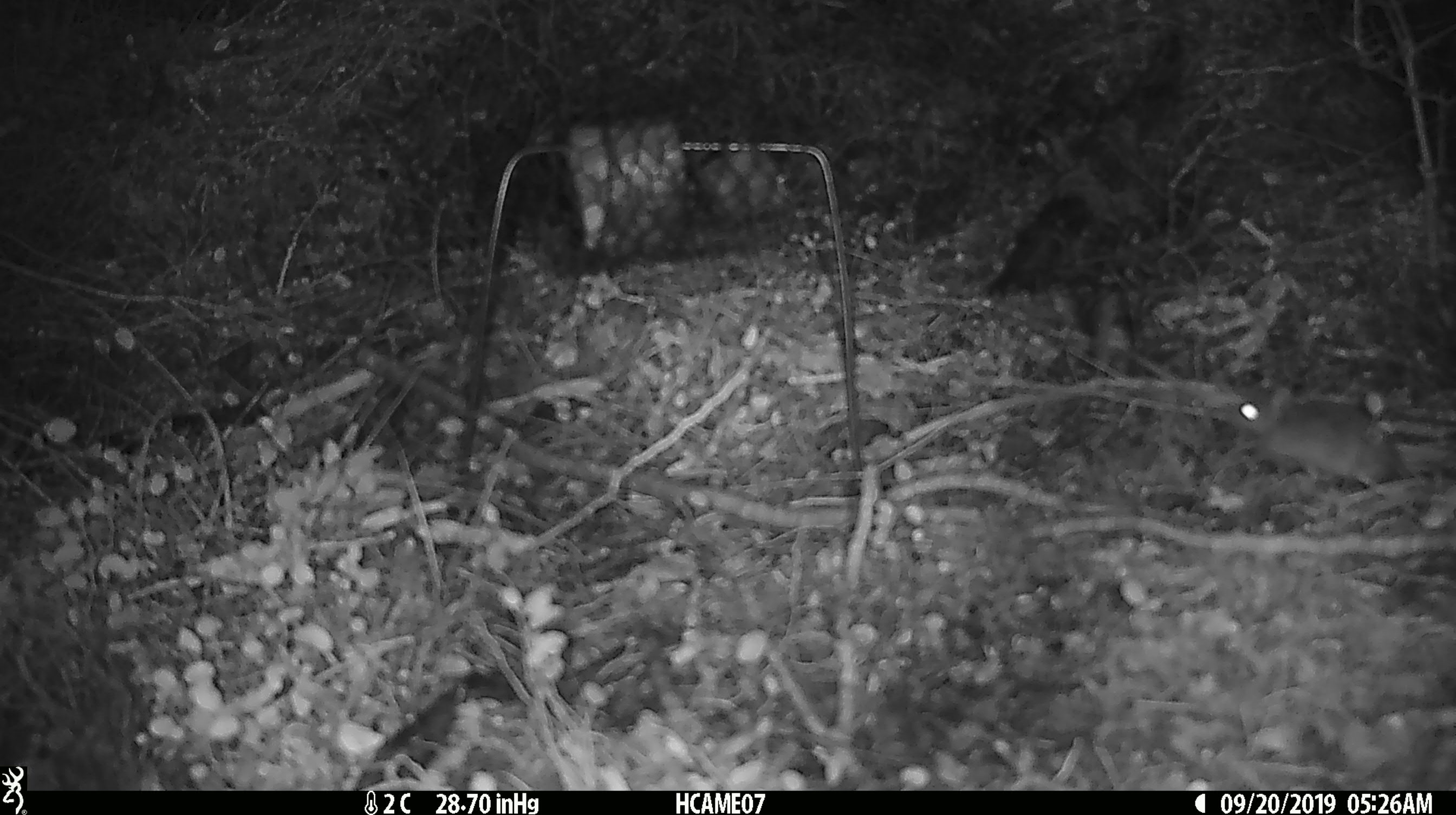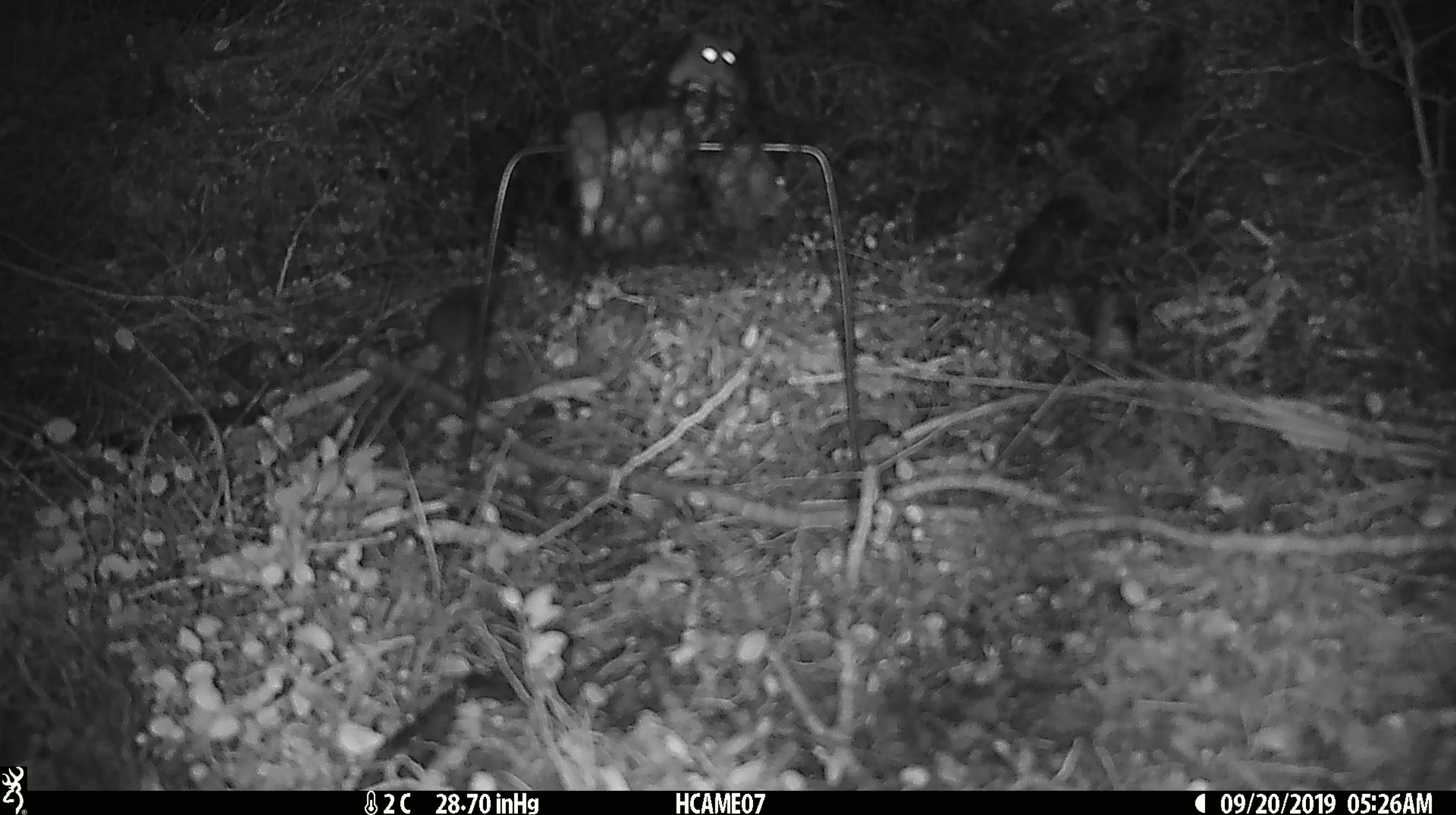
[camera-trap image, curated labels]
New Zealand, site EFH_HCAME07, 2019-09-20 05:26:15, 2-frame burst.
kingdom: Animalia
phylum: Chordata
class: Mammalia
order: Rodentia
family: Muridae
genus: Mus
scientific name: Mus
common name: mouse